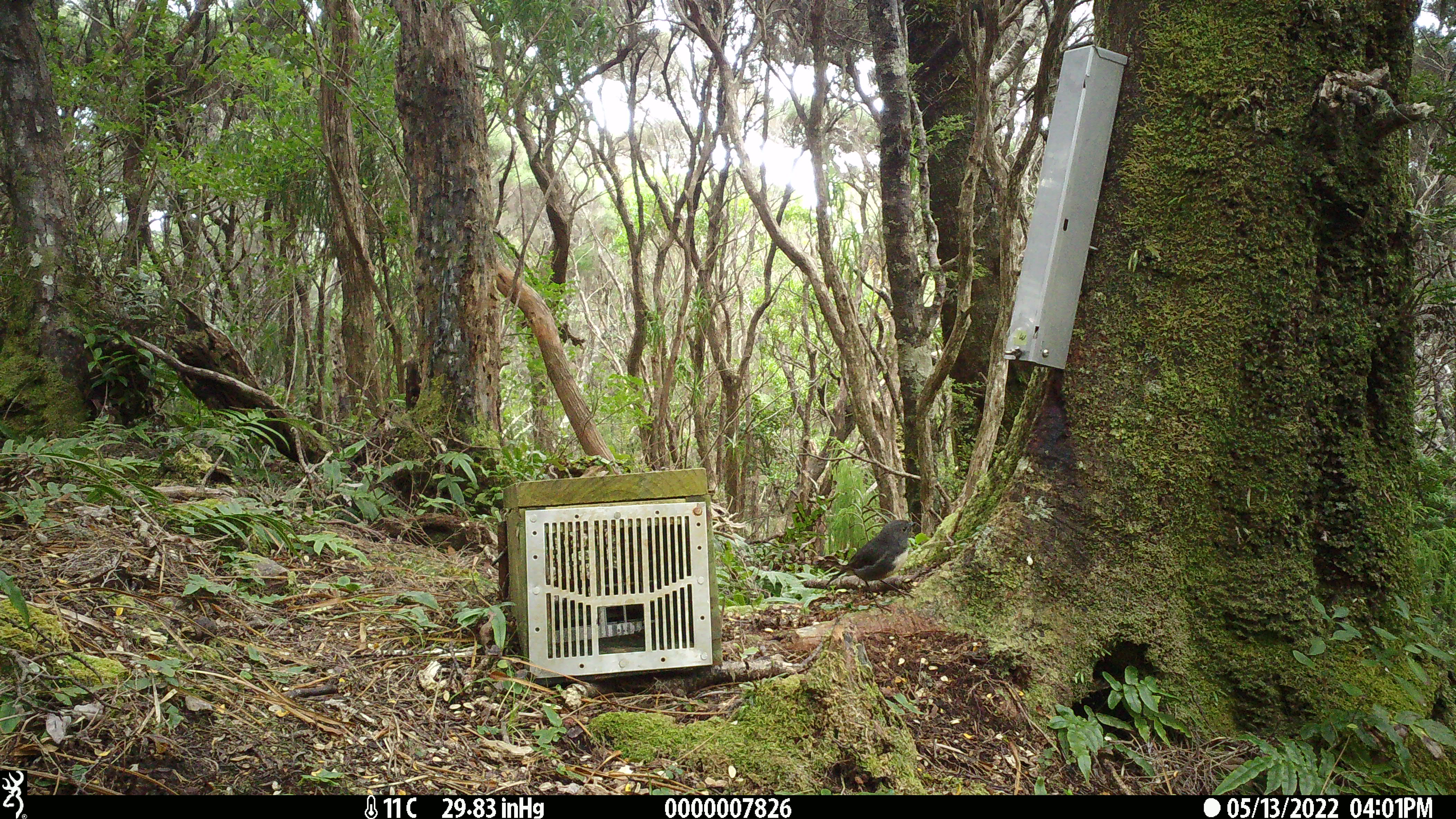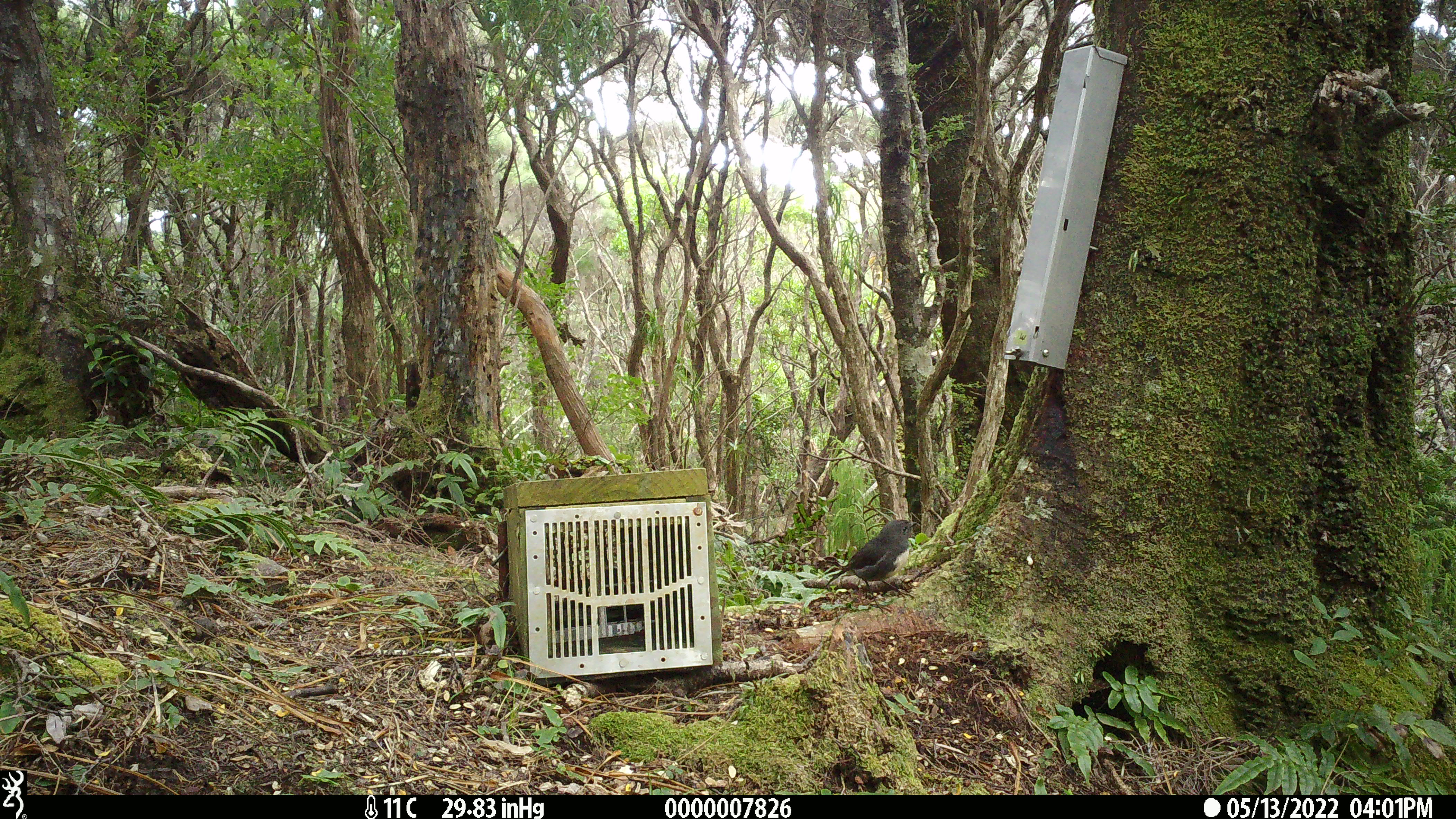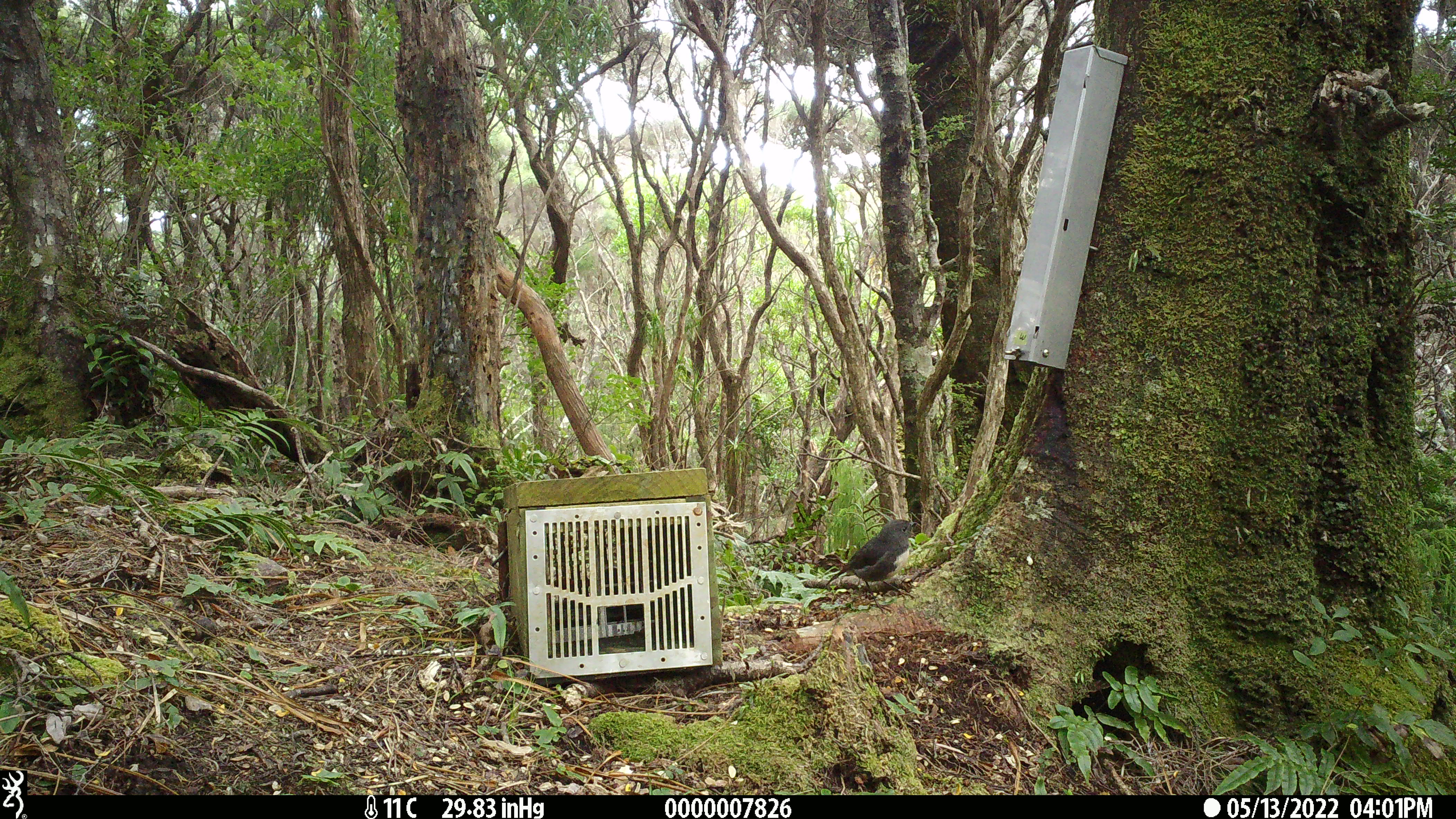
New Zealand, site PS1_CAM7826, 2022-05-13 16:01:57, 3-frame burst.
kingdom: Animalia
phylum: Chordata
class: Aves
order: Passeriformes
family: Petroicidae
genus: Petroica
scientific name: Petroica australis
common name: new zealand robin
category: robin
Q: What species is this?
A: Robin (new zealand robin) (Petroica australis).